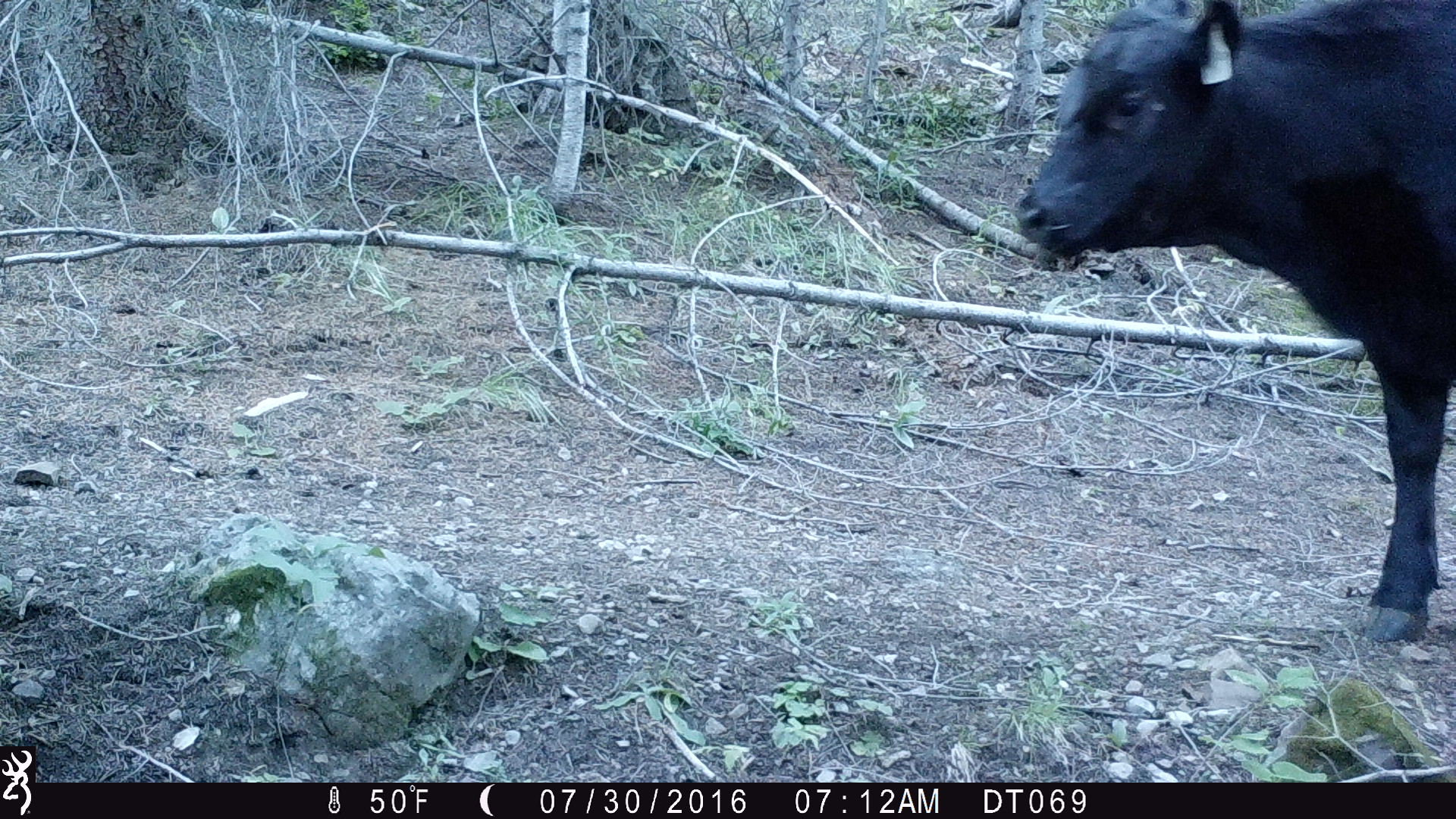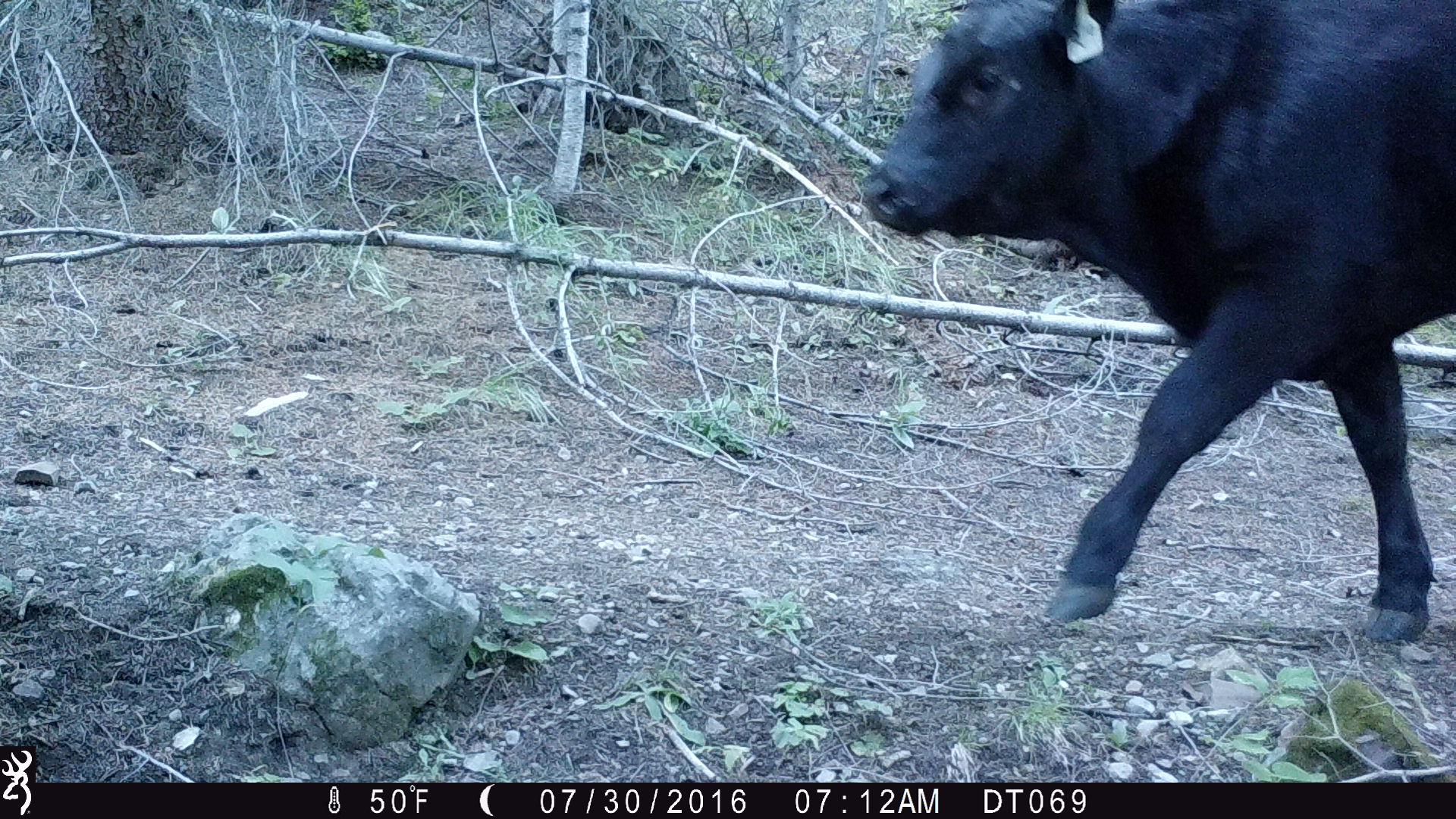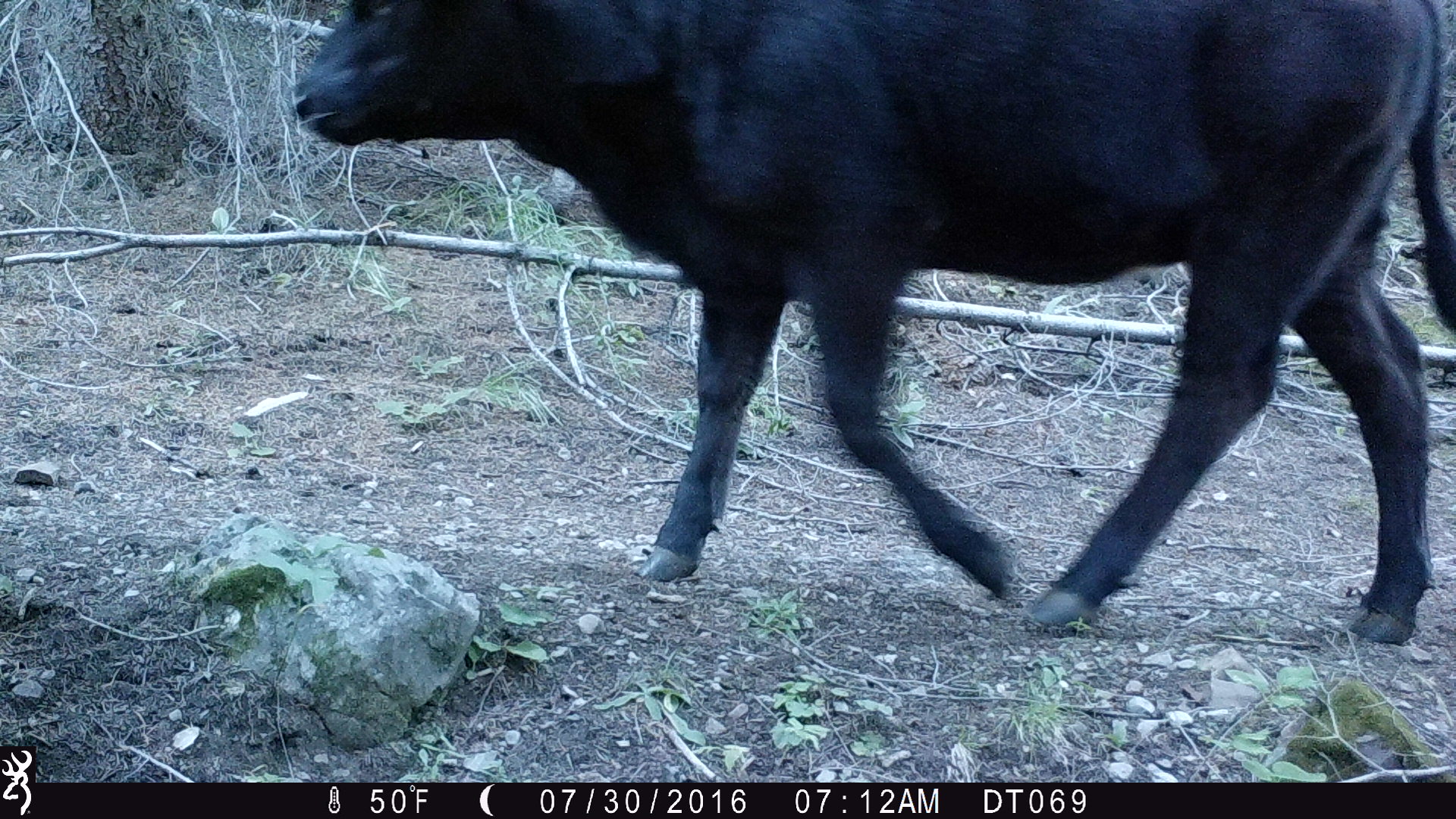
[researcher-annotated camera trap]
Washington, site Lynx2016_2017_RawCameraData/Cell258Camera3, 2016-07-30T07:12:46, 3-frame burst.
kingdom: Animalia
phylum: Chordata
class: Mammalia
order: Artiodactyla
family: Bovidae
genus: Bos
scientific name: Bos taurus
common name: domestic cattle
Domestic cattle (Bos taurus). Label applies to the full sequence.